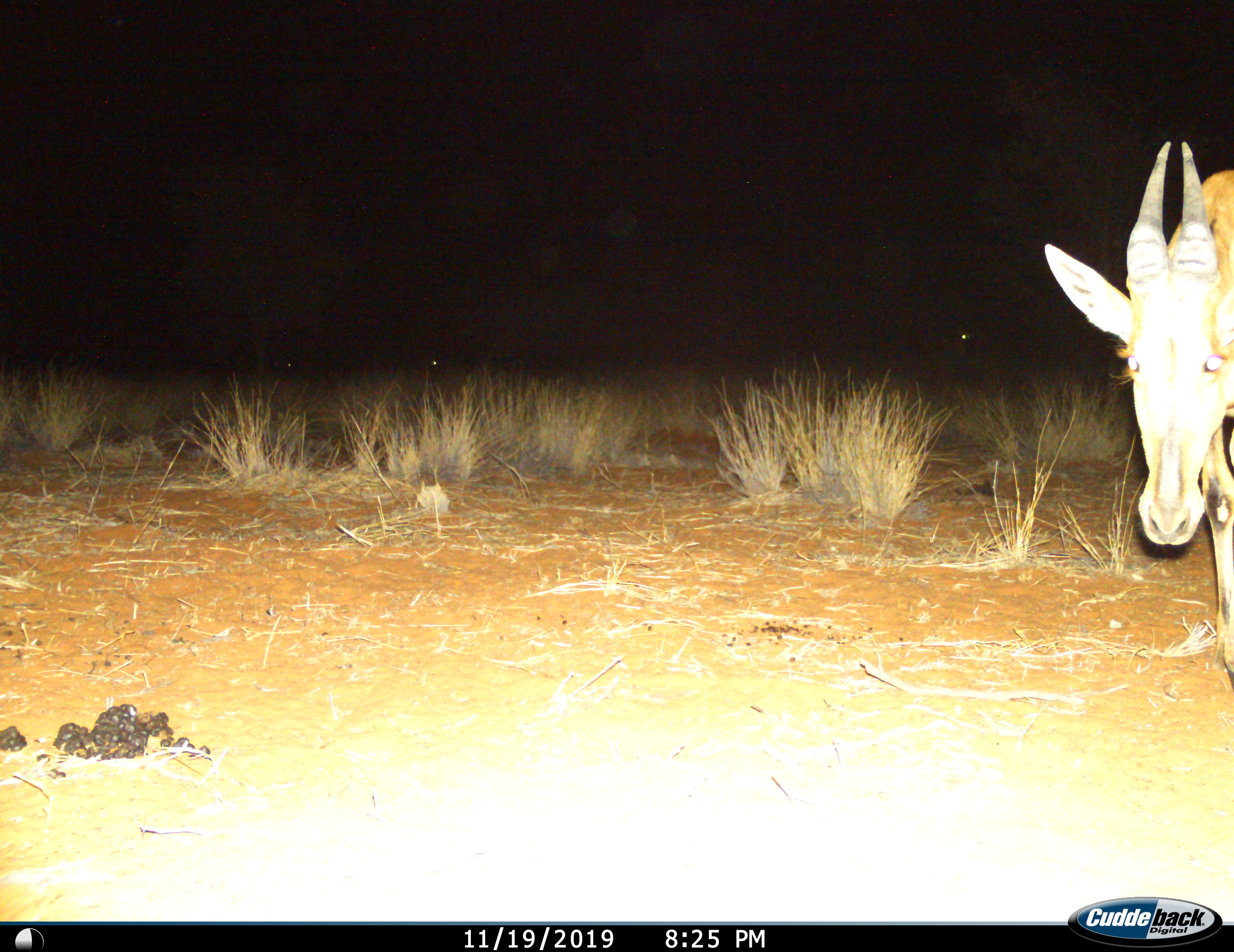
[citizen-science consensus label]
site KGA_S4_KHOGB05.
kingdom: Animalia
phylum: Chordata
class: Mammalia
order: Artiodactyla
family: Bovidae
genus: Alcelaphus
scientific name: Alcelaphus buselaphus caama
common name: red hartebeest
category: hartebeestred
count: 1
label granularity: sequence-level